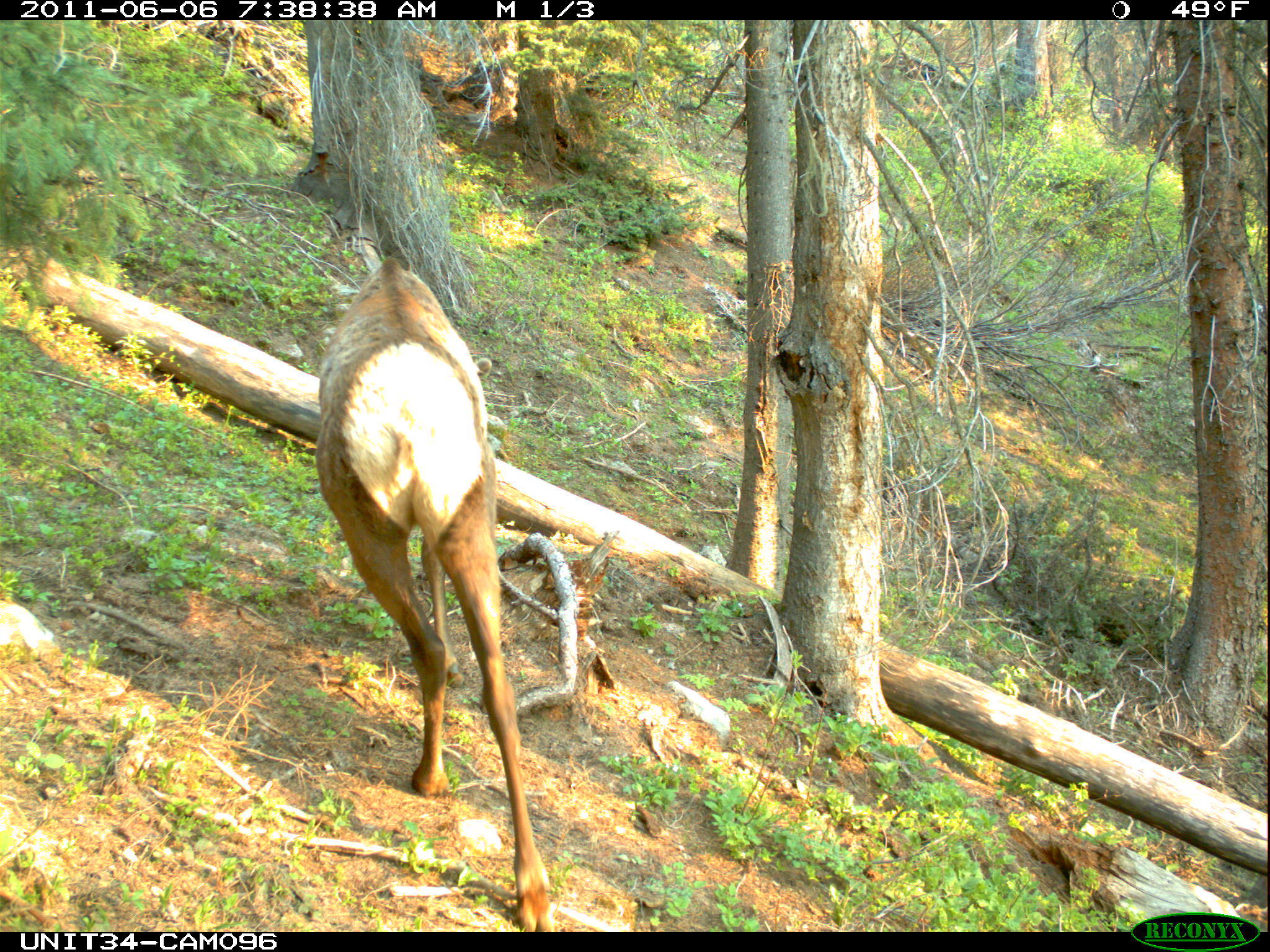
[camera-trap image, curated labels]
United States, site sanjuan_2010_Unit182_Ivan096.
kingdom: Animalia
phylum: Chordata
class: Mammalia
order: Artiodactyla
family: Cervidae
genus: Cervus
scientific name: Cervus elaphus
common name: red deer